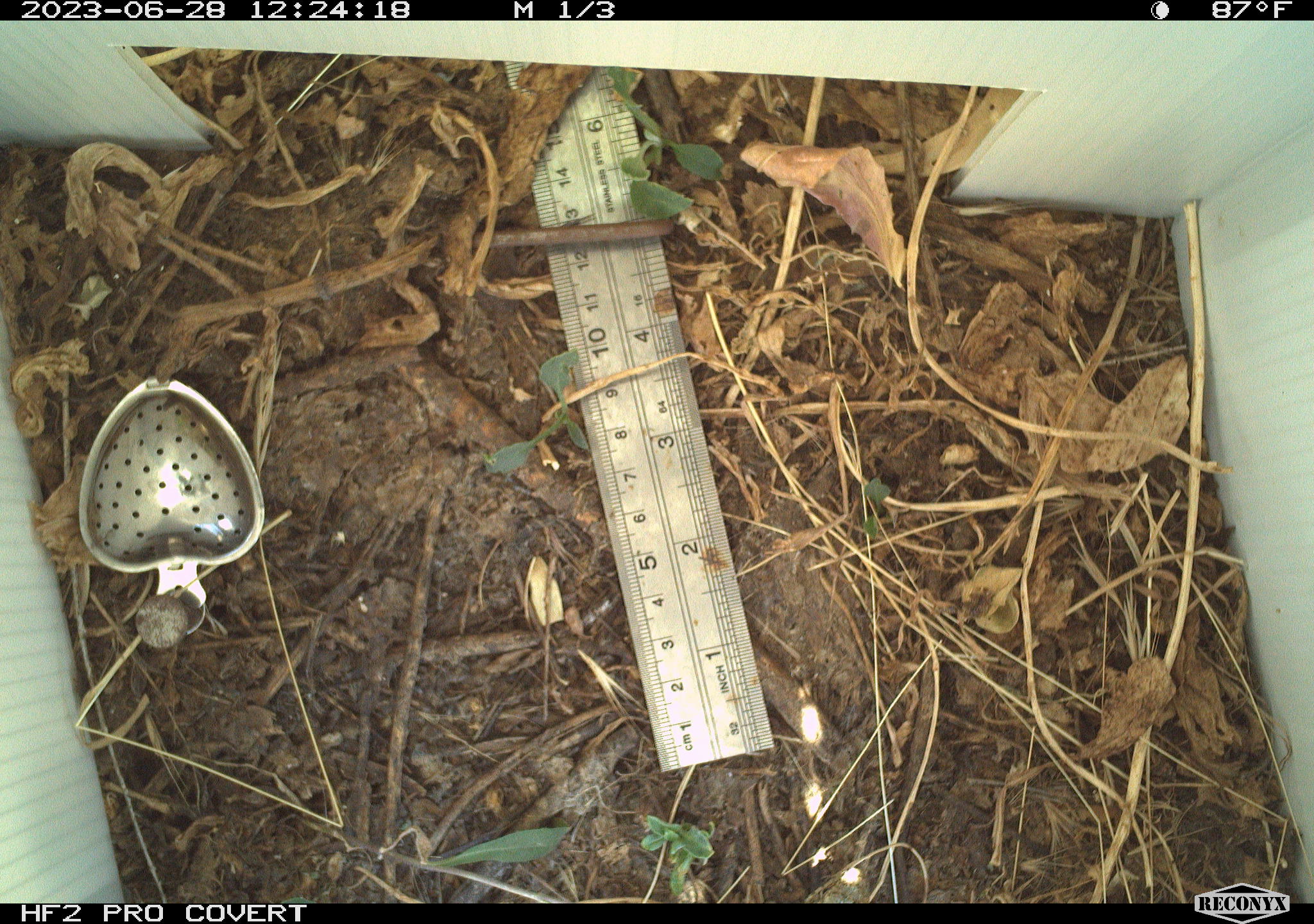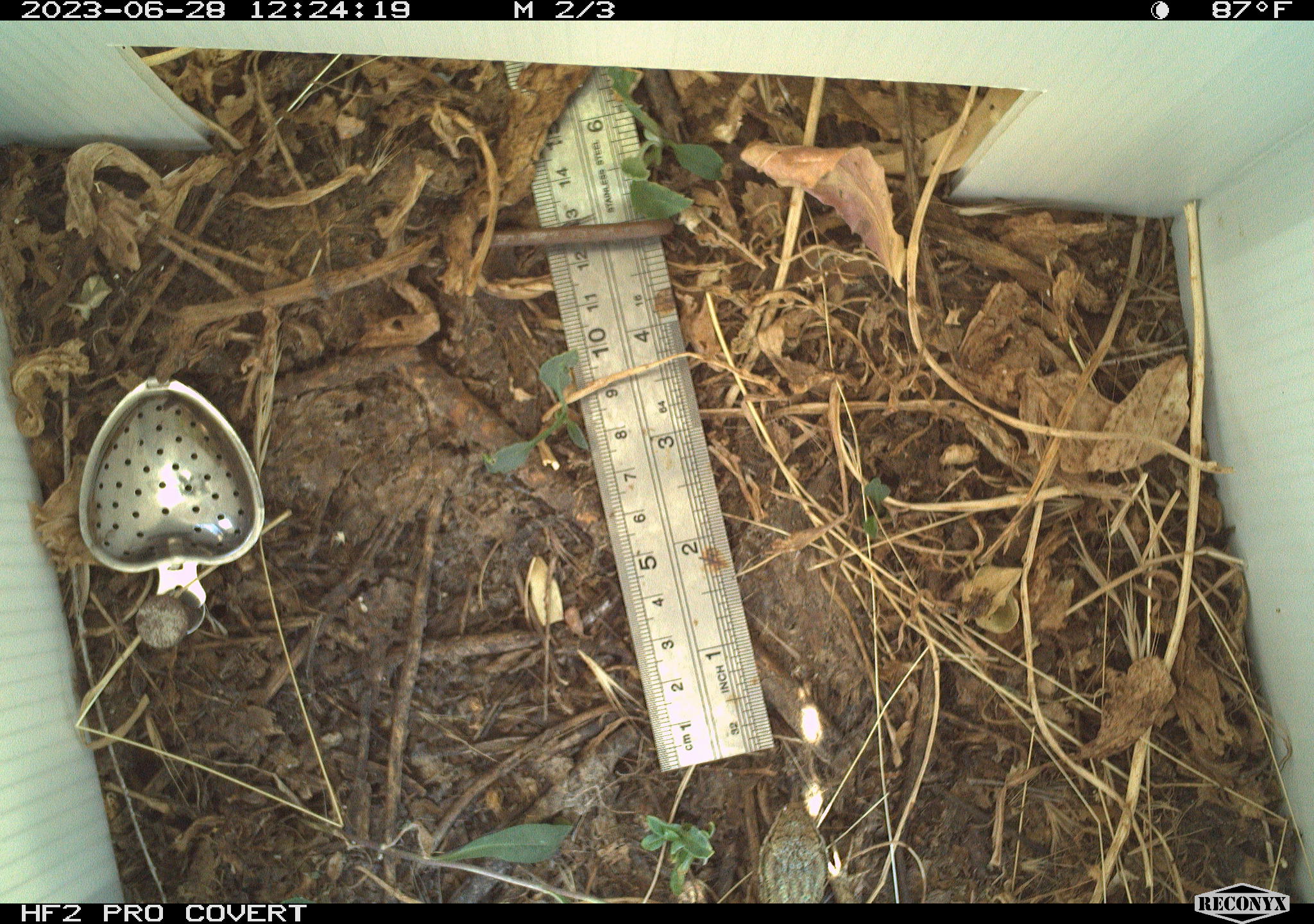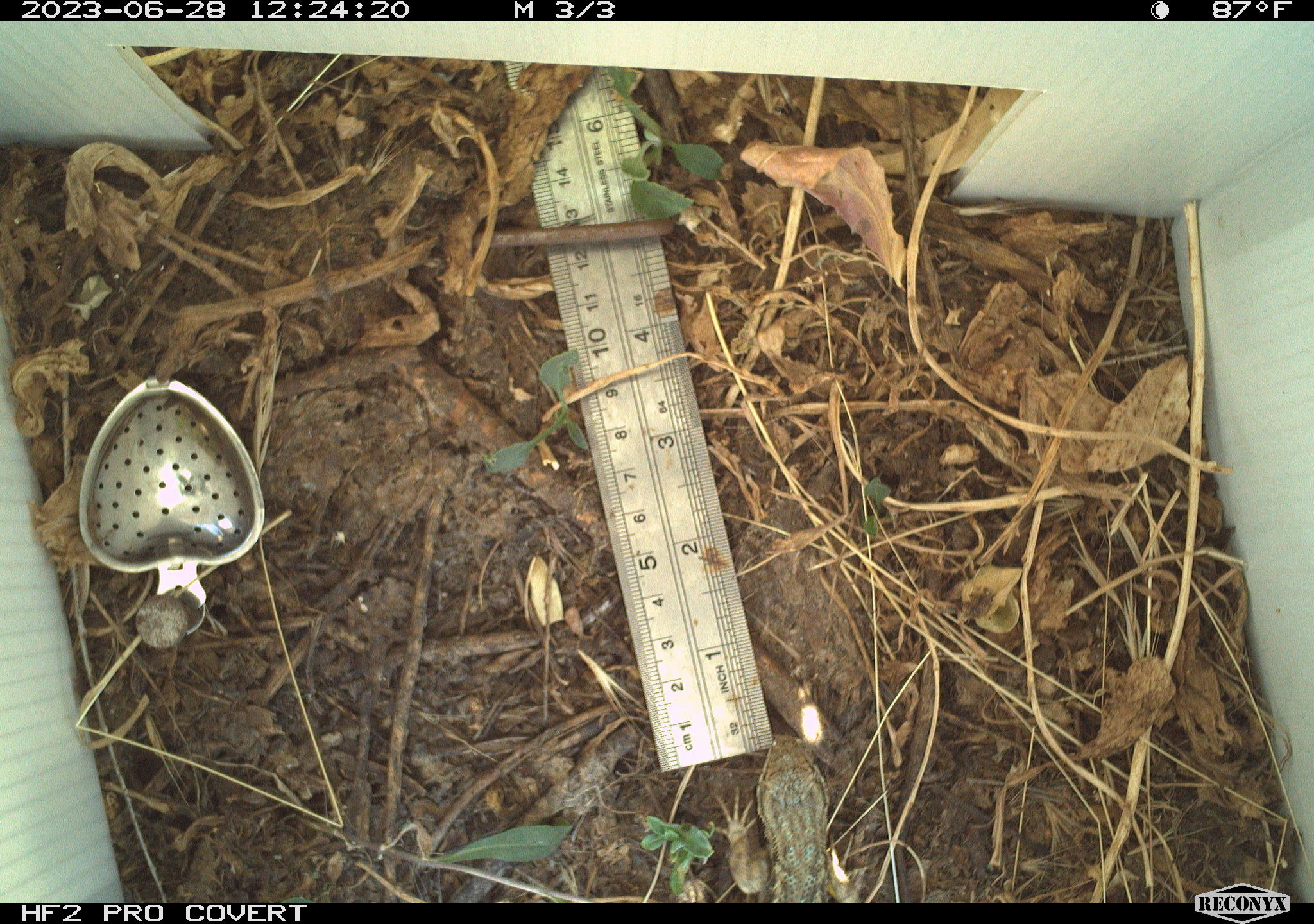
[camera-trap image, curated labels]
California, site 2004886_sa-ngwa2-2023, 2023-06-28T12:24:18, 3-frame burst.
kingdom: Animalia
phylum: Chordata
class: Reptilia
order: Squamata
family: Phrynosomatidae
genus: Uta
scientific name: Uta stansburiana elegans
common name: western side-blotched lizard